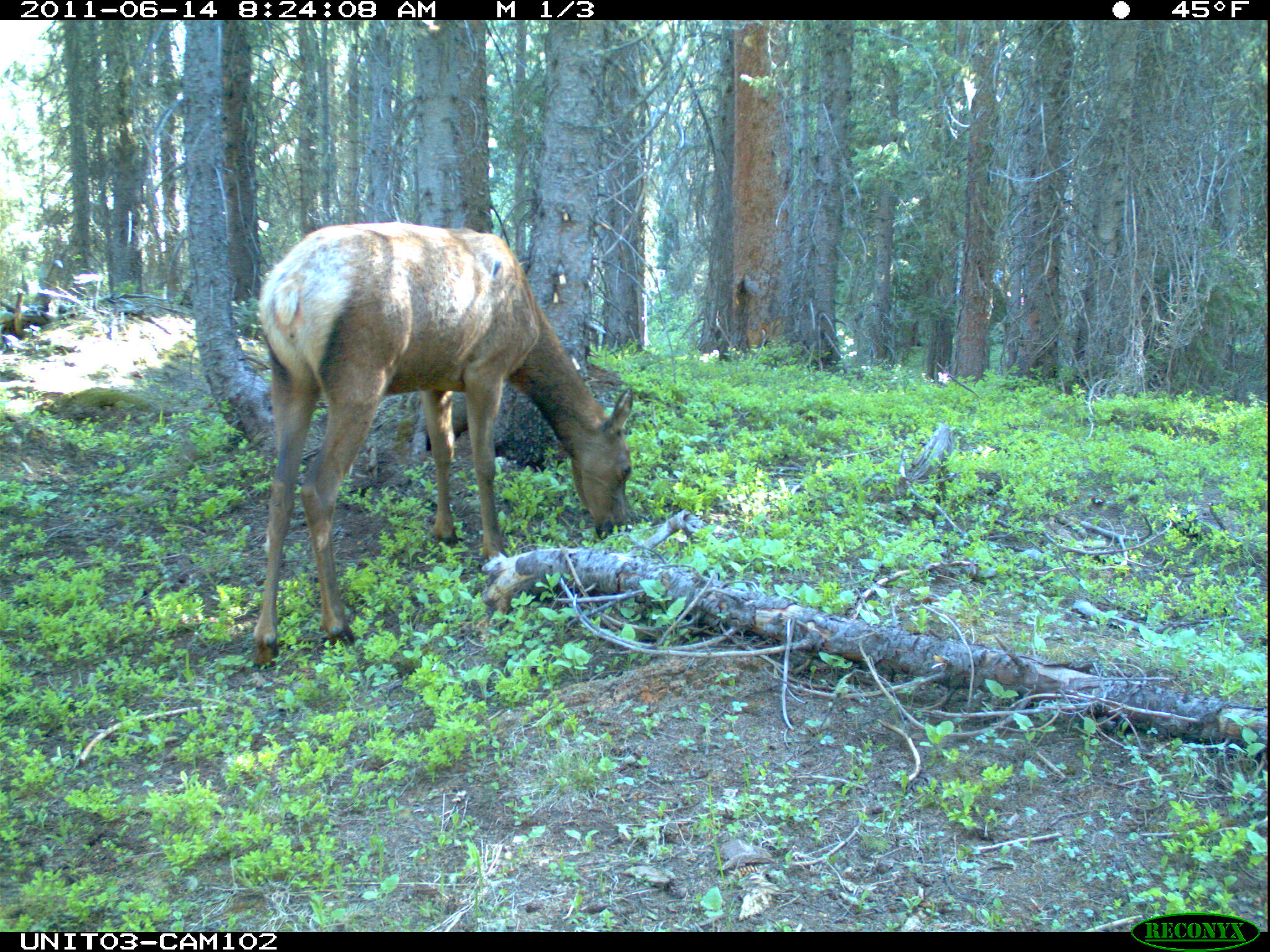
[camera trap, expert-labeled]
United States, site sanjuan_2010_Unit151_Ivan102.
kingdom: Animalia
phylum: Chordata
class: Mammalia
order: Artiodactyla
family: Cervidae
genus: Cervus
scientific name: Cervus elaphus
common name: red deer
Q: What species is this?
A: Cervus elaphus (red deer).